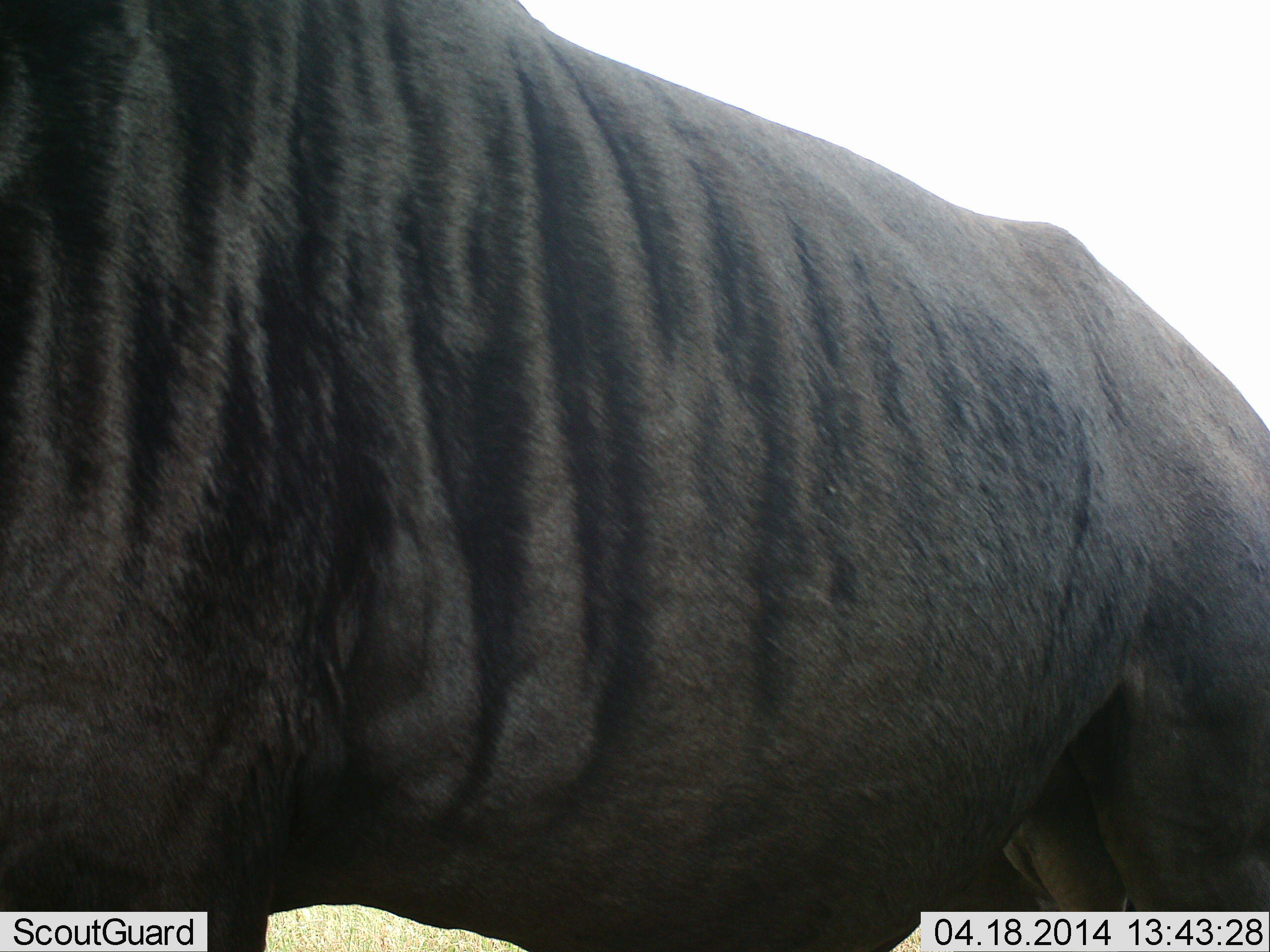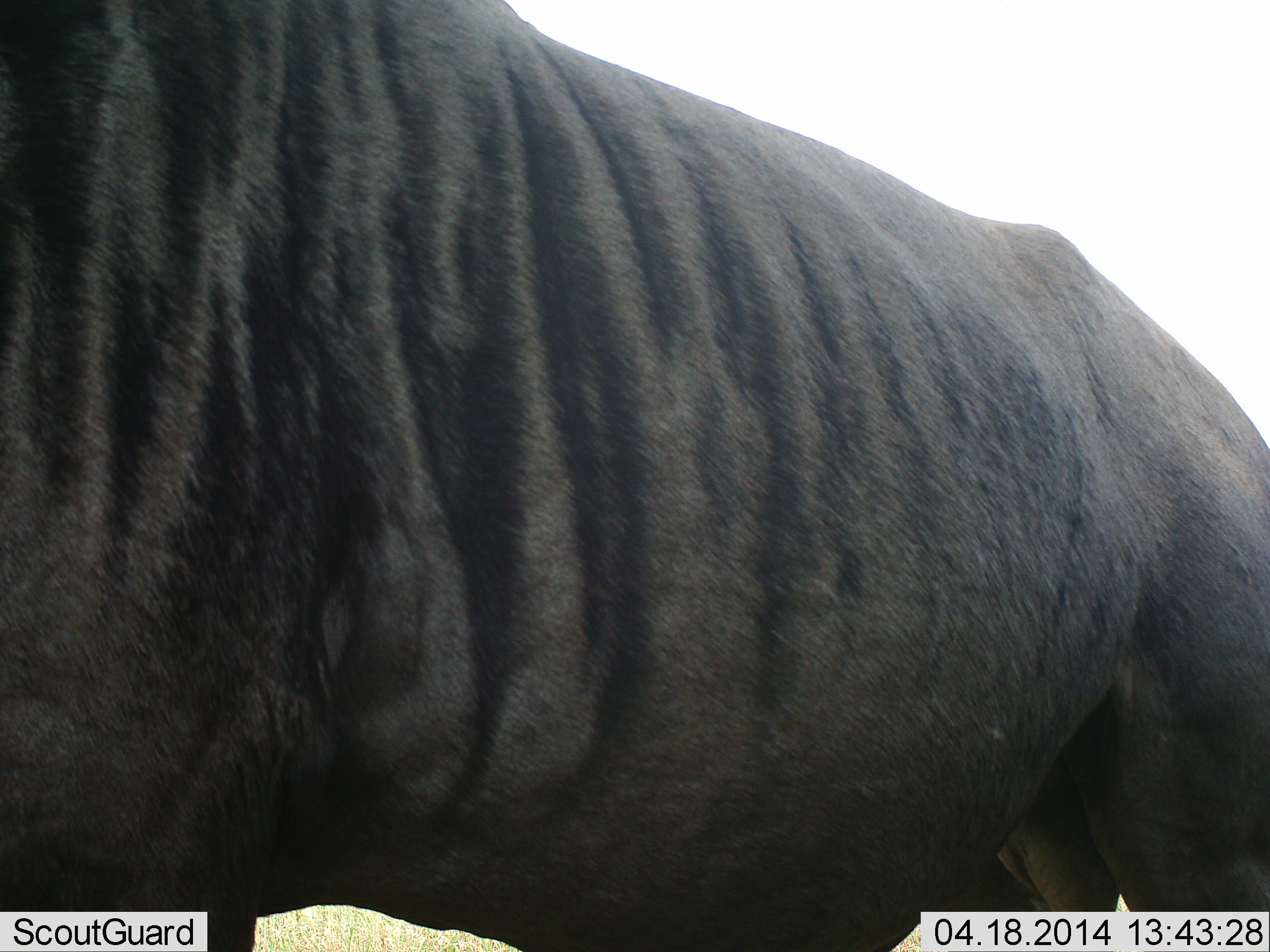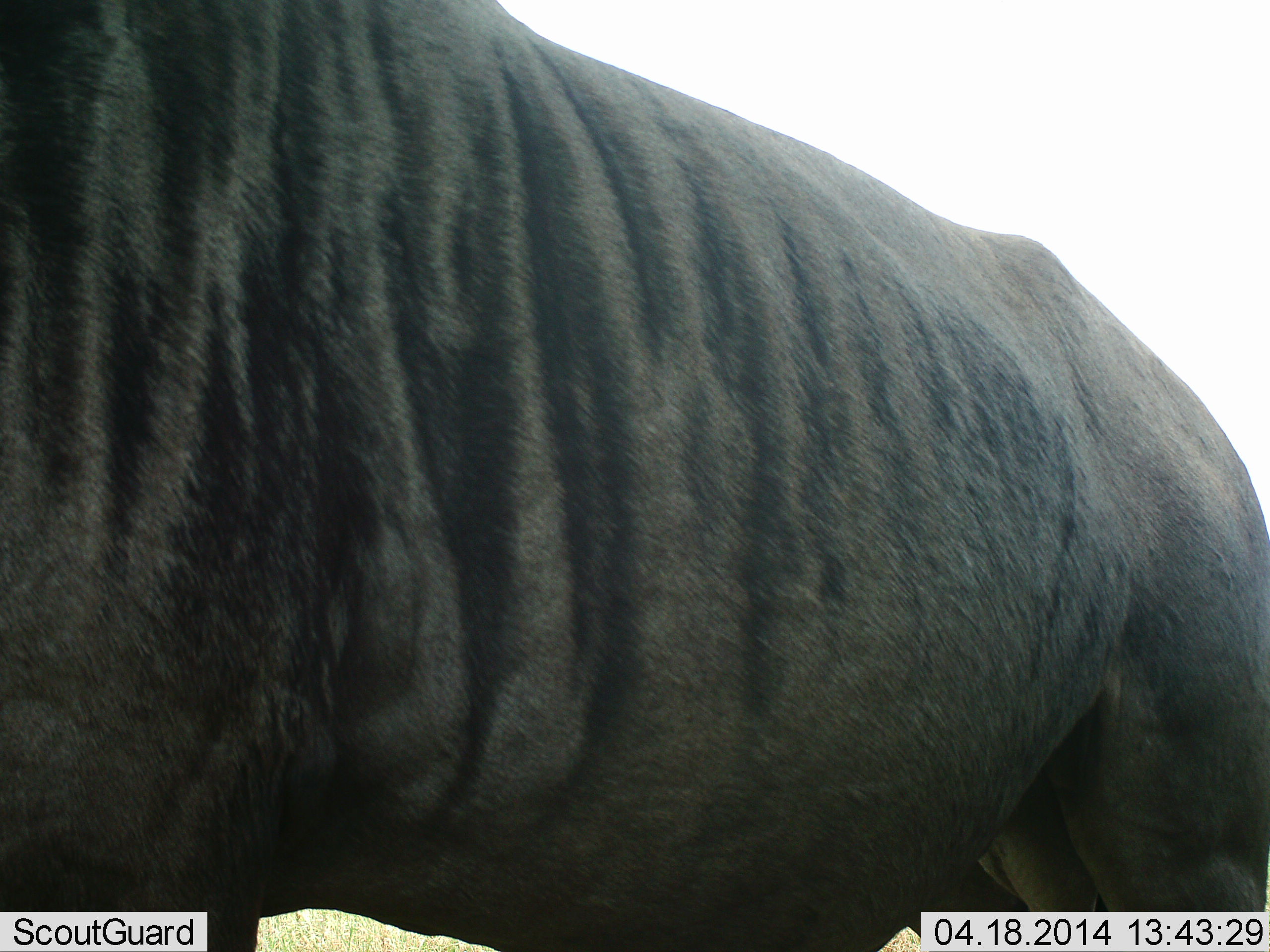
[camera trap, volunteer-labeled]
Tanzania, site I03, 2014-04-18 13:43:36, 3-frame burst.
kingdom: Animalia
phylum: Chordata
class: Mammalia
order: Artiodactyla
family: Bovidae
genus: Connochaetes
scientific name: Connochaetes taurinus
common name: blue wildebeest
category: wildebeest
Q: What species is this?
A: Wildebeest (blue wildebeest) (Connochaetes taurinus).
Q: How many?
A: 1.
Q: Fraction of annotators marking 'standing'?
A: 100%.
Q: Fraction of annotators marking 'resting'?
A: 0%.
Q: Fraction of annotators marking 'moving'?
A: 0%.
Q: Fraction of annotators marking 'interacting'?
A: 0%.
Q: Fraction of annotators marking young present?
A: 0%.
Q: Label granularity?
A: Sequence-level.